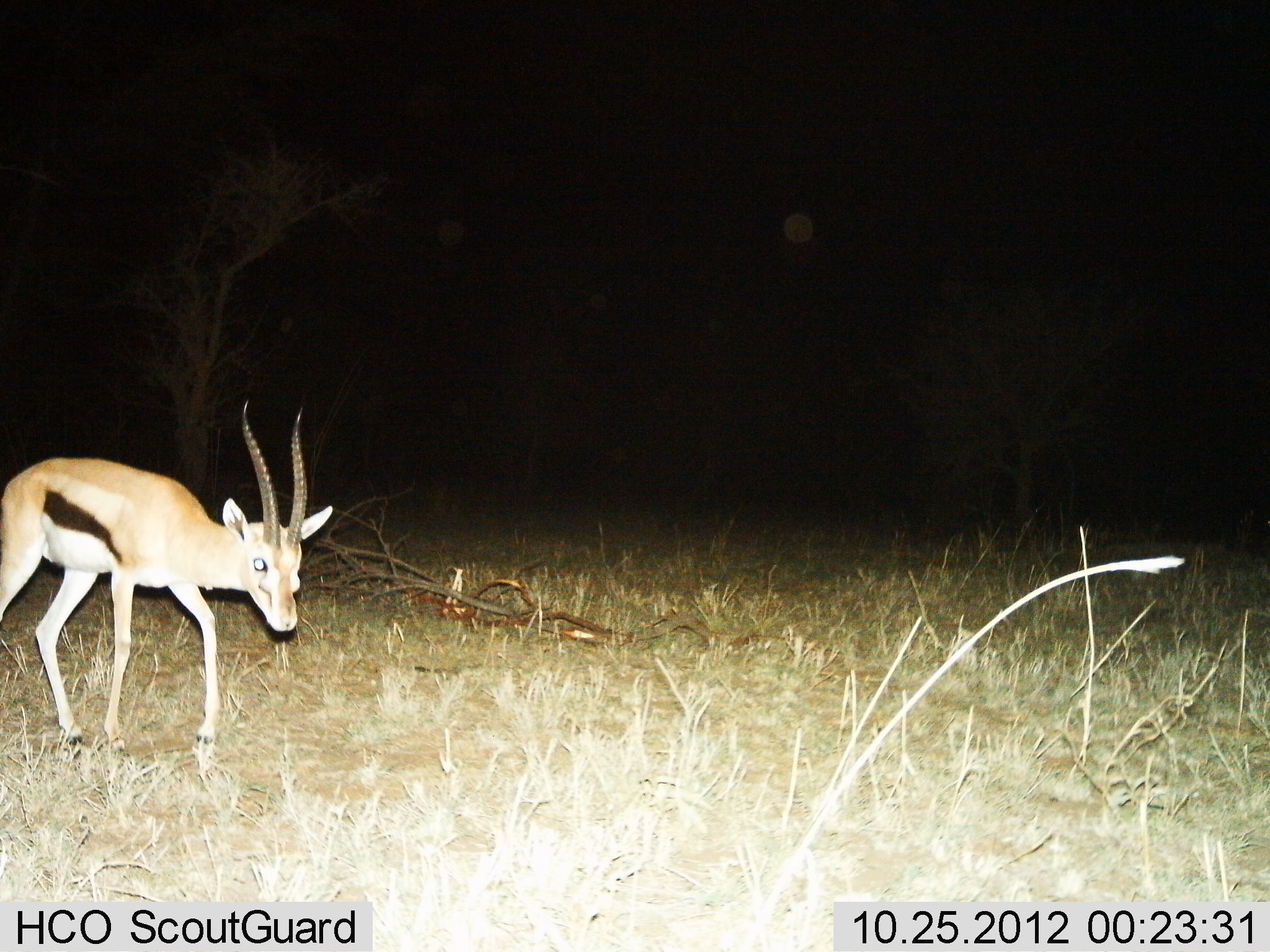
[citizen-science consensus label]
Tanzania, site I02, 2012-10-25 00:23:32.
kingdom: Animalia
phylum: Chordata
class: Mammalia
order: Artiodactyla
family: Bovidae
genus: Eudorcas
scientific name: Eudorcas thomsonii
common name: thomson's gazelle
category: gazellethomsons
Gazellethomsons (thomson's gazelle) (Eudorcas thomsonii), count 1. Behavior (volunteer vote fractions): standing 30%, resting 0%, moving 70%, interacting 0%. Young present (vote fraction): 0%. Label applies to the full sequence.